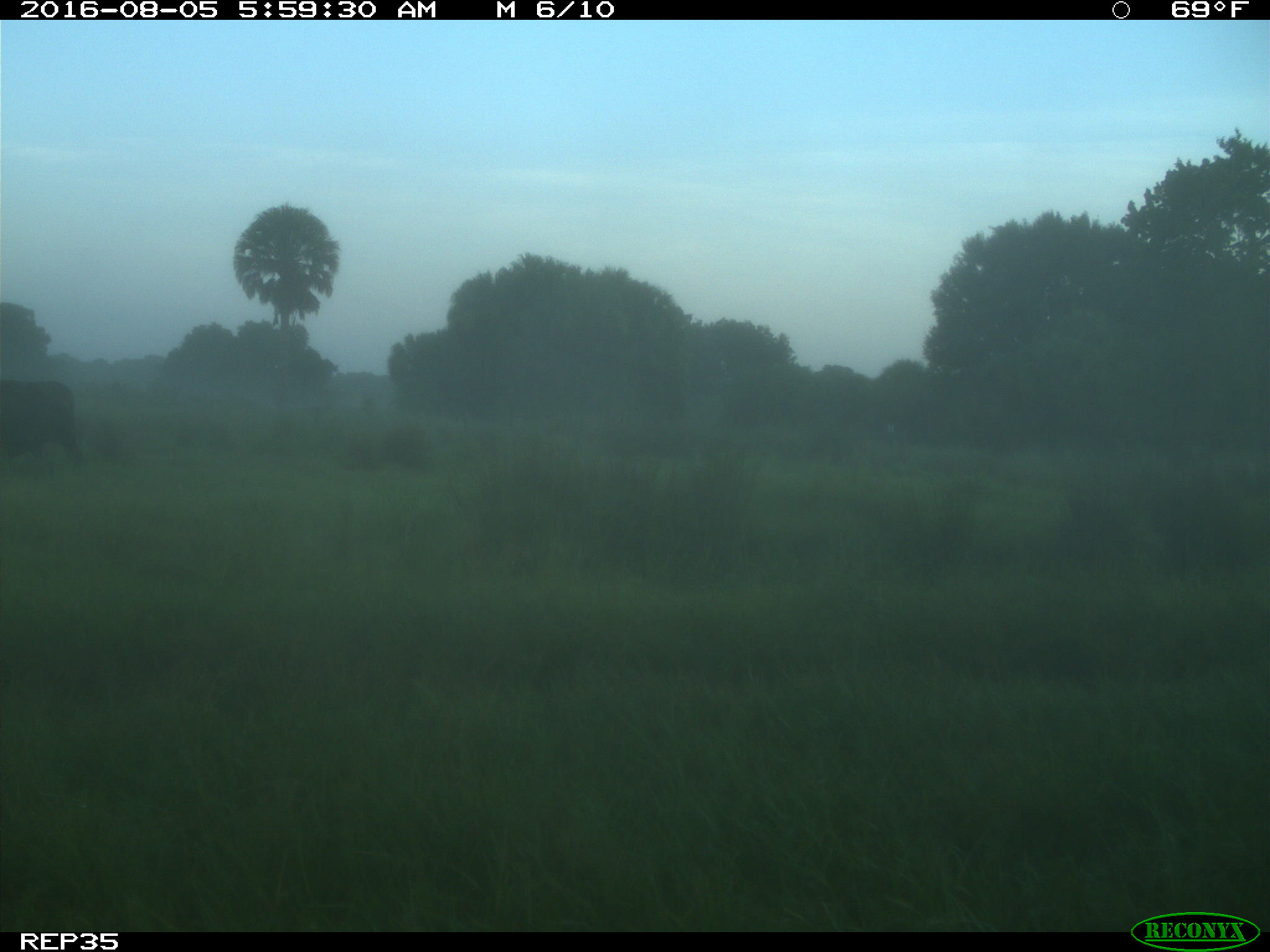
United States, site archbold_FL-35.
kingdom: Animalia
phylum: Chordata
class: Mammalia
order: Artiodactyla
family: Bovidae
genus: Bos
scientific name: Bos taurus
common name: domestic cow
Bos taurus (domestic cow).